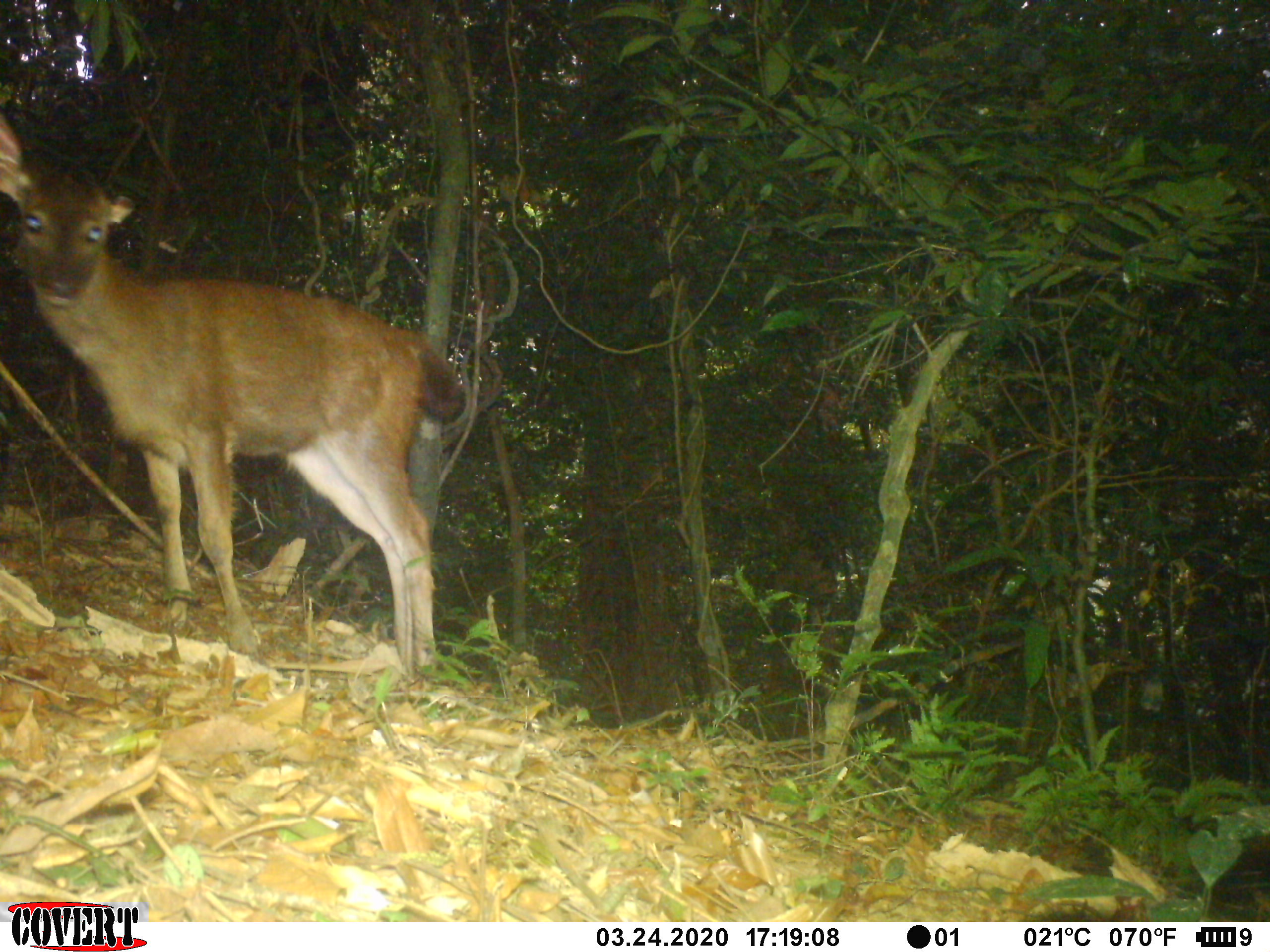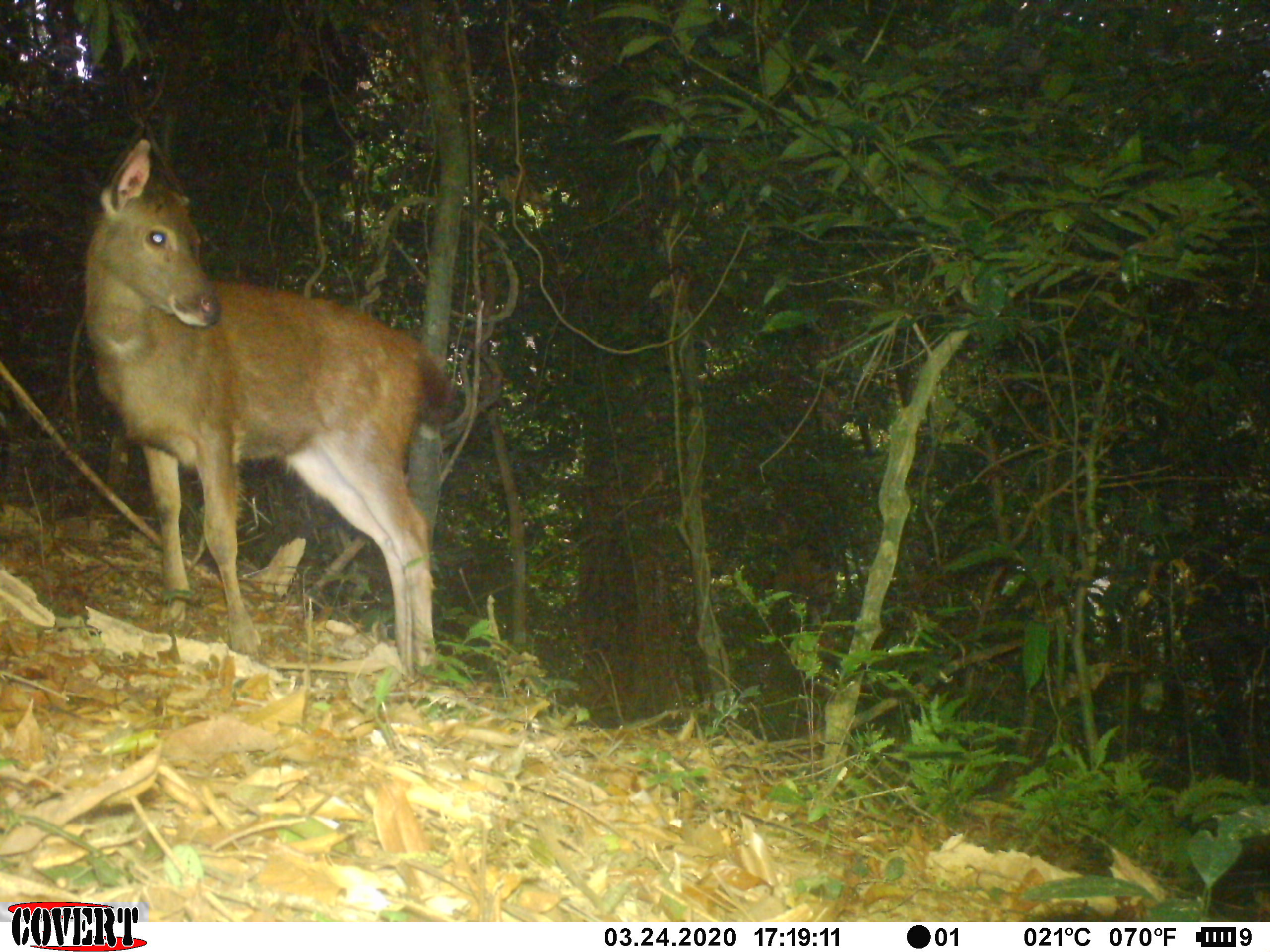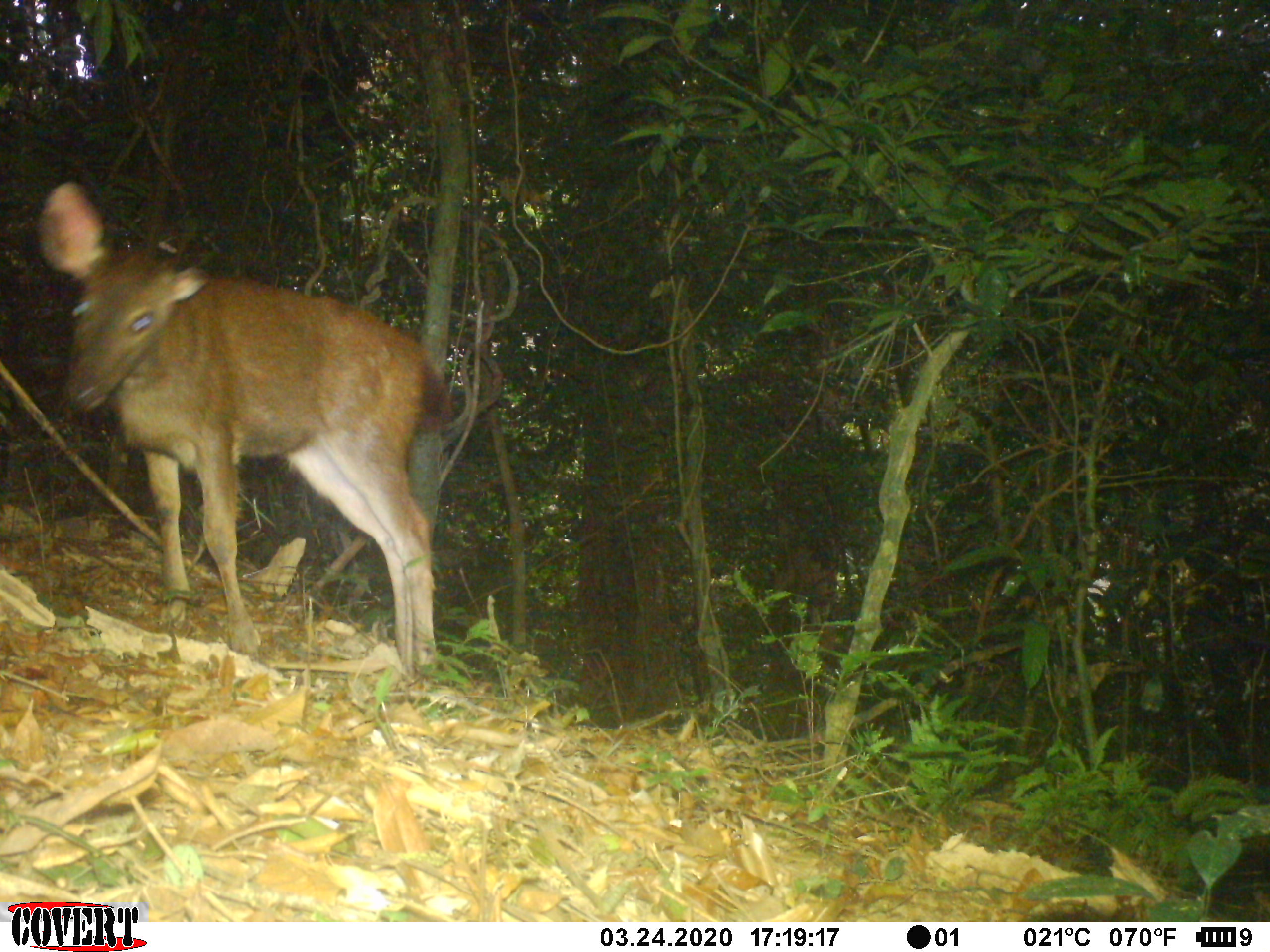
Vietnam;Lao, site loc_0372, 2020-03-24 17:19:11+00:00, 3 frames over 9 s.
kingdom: Animalia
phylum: Chordata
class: Mammalia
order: Artiodactyla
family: Cervidae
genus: Rusa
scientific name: Rusa unicolor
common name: sambar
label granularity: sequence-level